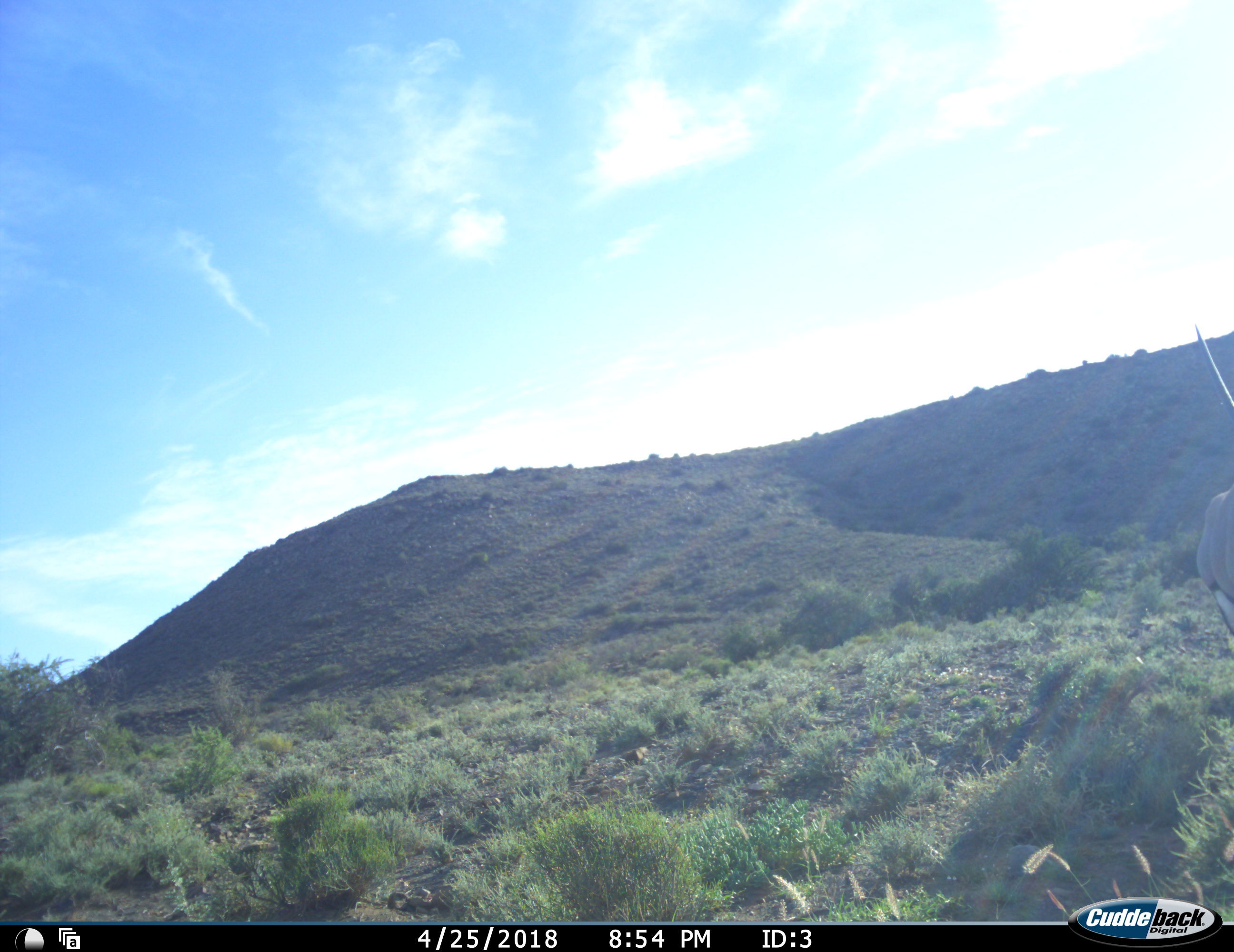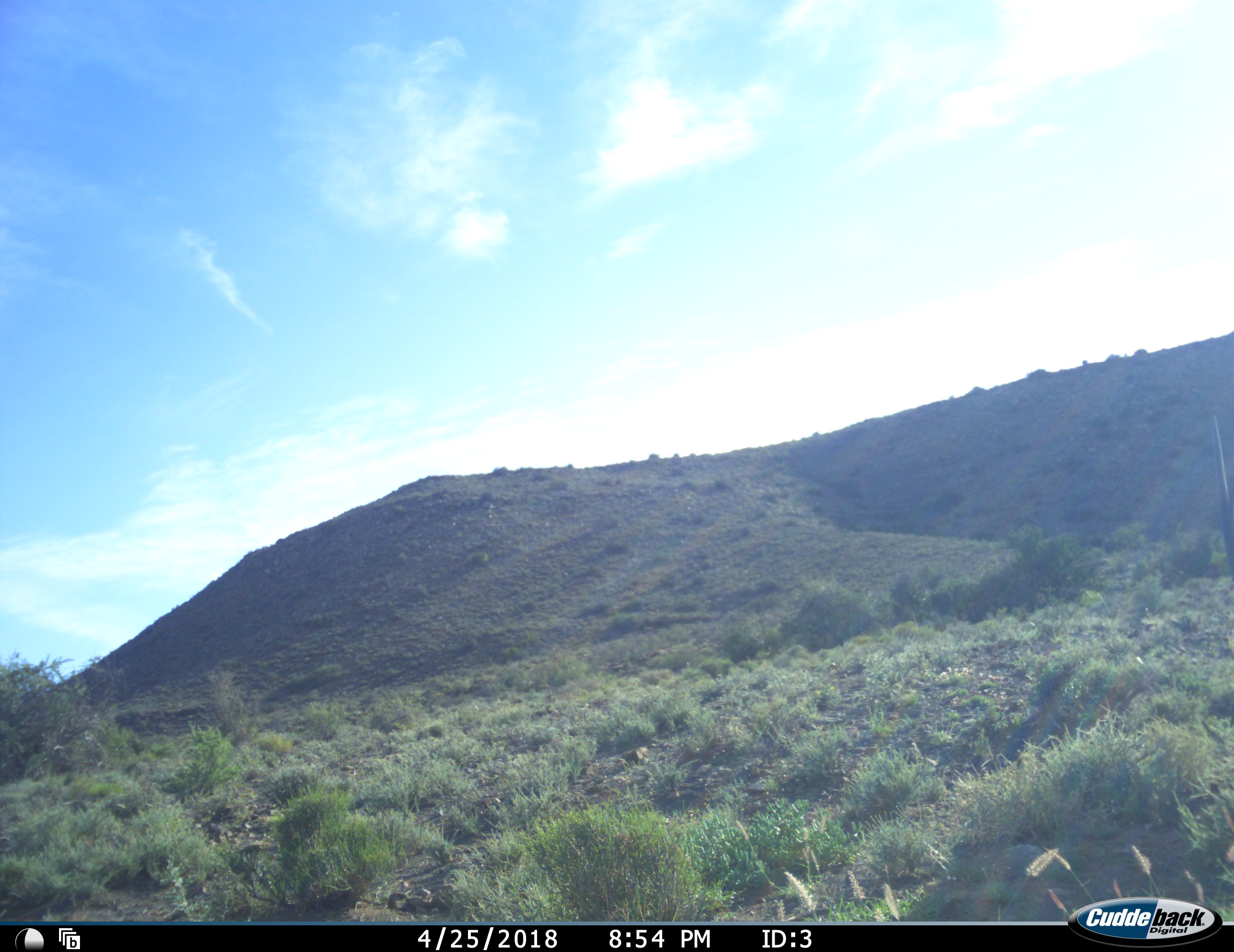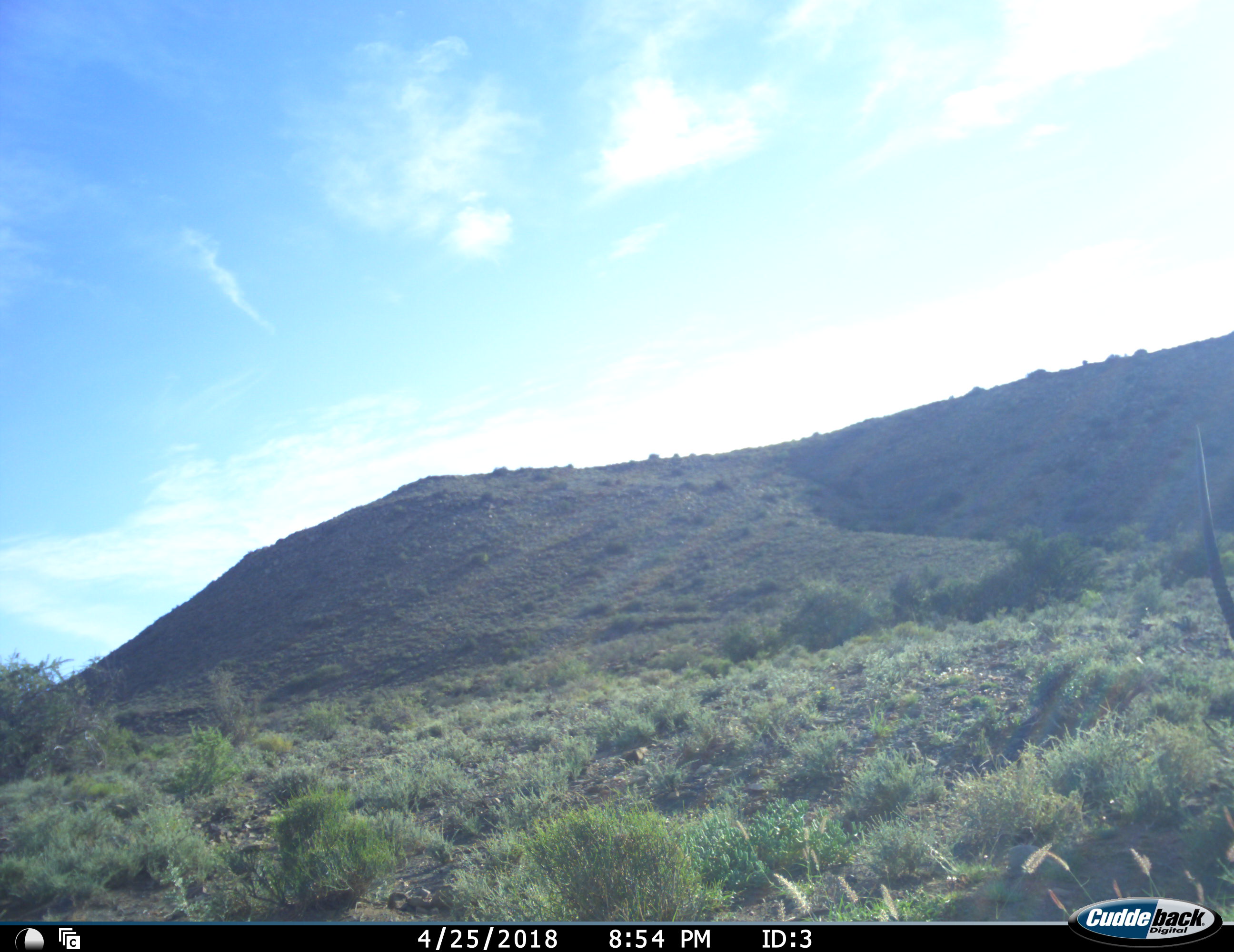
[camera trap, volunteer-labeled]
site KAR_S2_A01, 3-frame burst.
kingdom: Animalia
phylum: Chordata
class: Mammalia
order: Artiodactyla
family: Bovidae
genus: Oryx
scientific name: Oryx gazella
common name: gemsbok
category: oryx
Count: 1.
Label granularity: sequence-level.